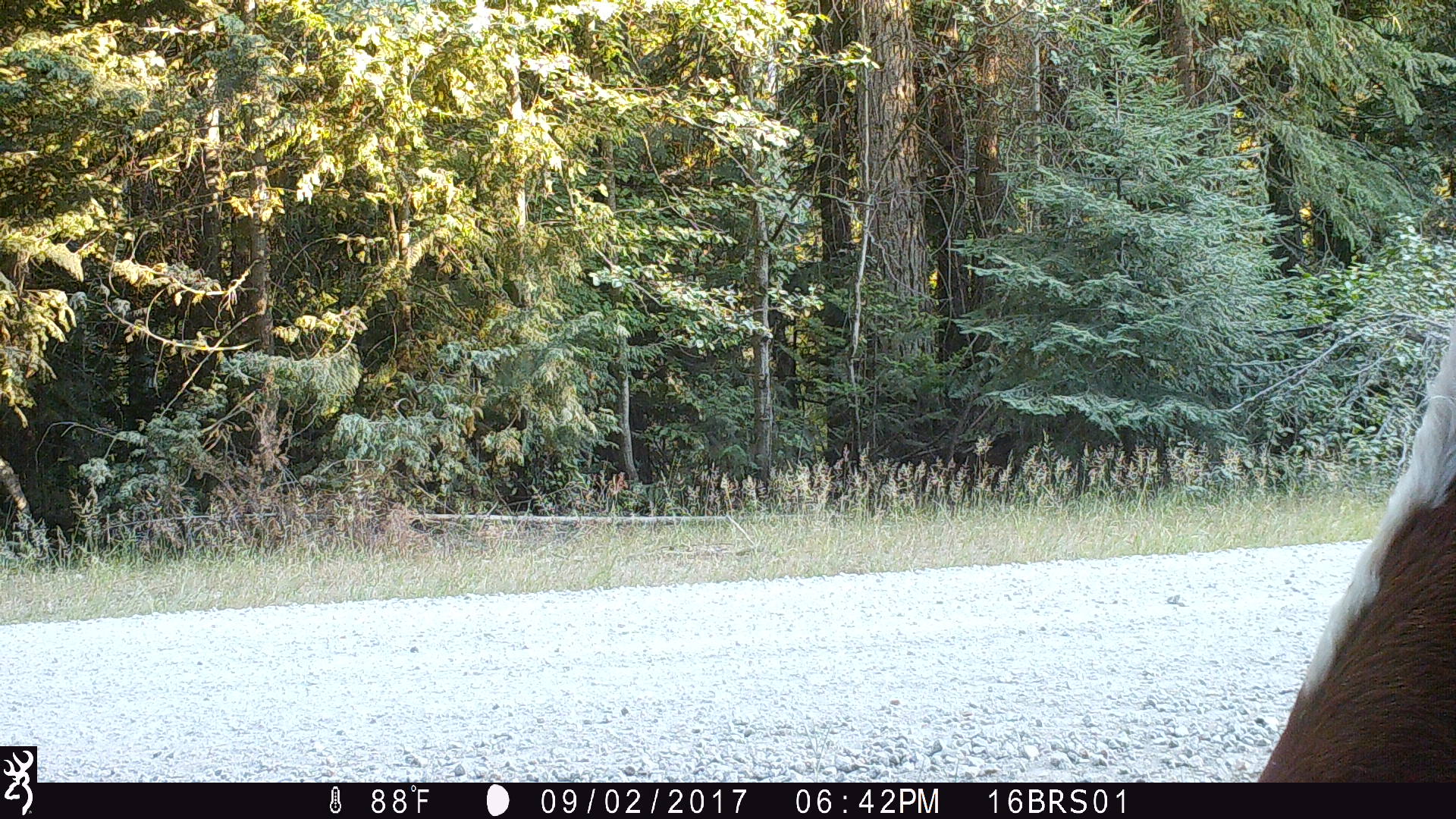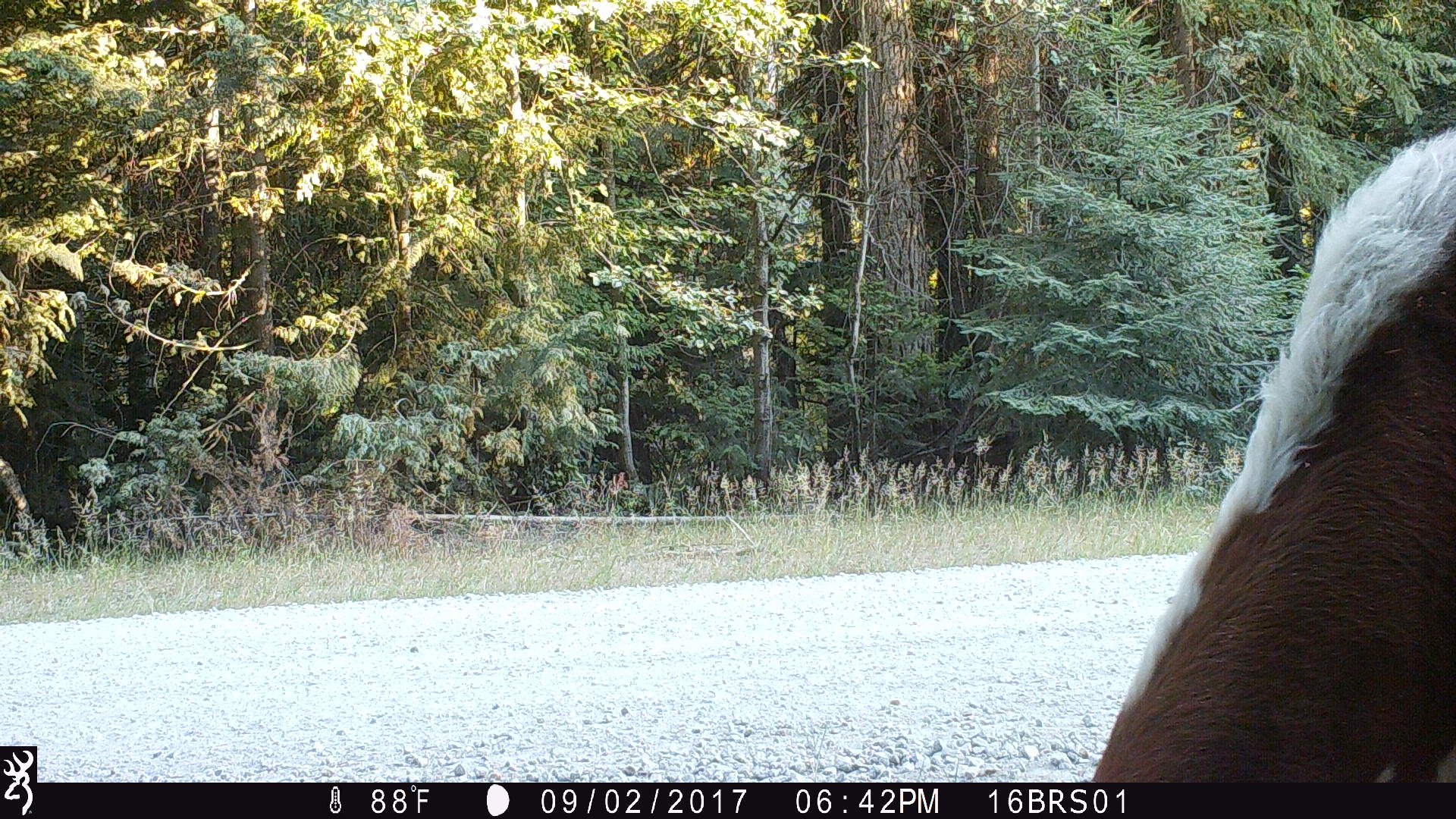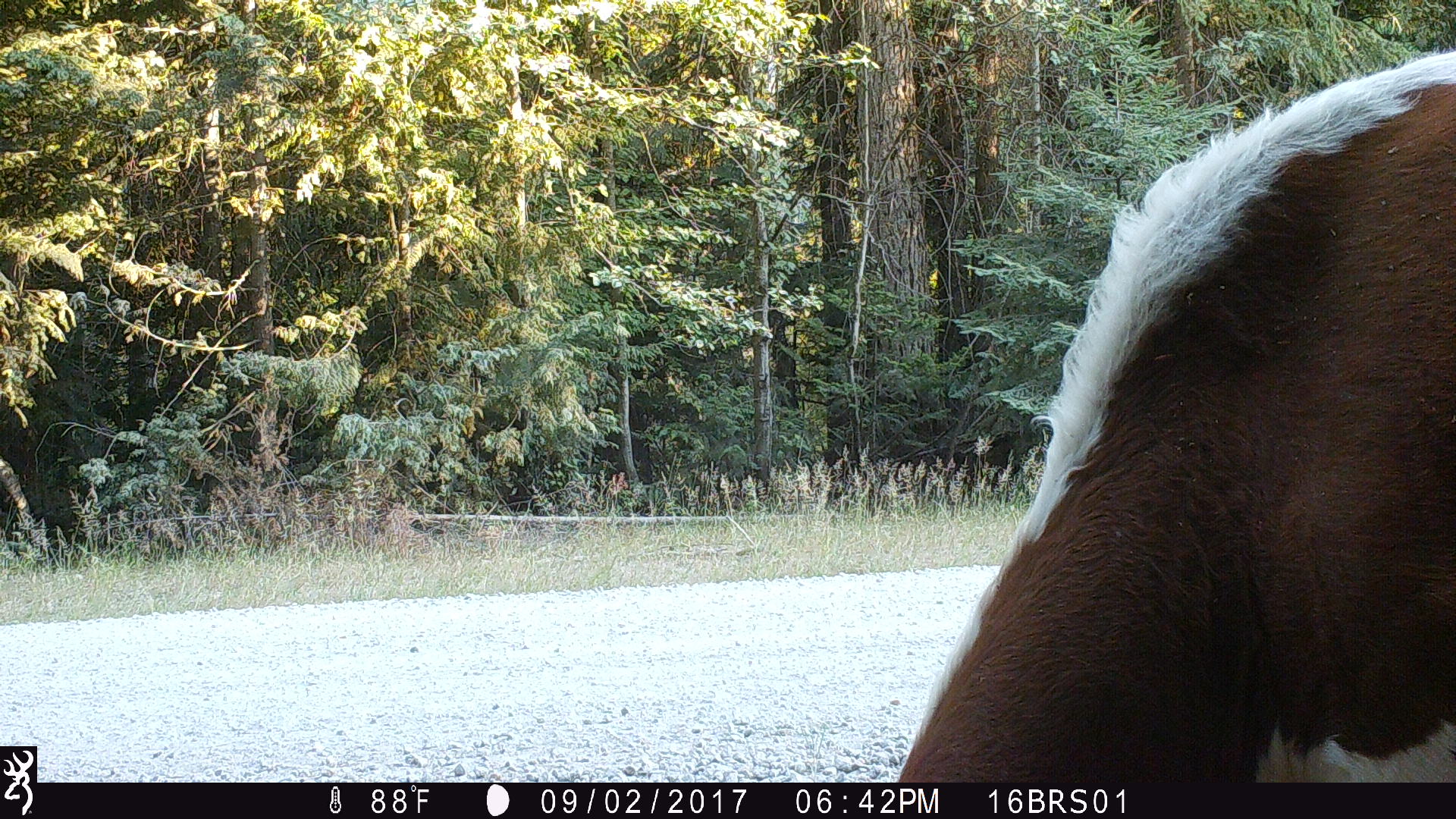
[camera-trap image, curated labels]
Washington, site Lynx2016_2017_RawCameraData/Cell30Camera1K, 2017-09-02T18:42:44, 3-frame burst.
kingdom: Animalia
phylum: Chordata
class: Mammalia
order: Artiodactyla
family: Bovidae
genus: Bos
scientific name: Bos taurus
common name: domestic cattle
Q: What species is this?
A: Domestic cattle (Bos taurus).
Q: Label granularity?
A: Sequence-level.